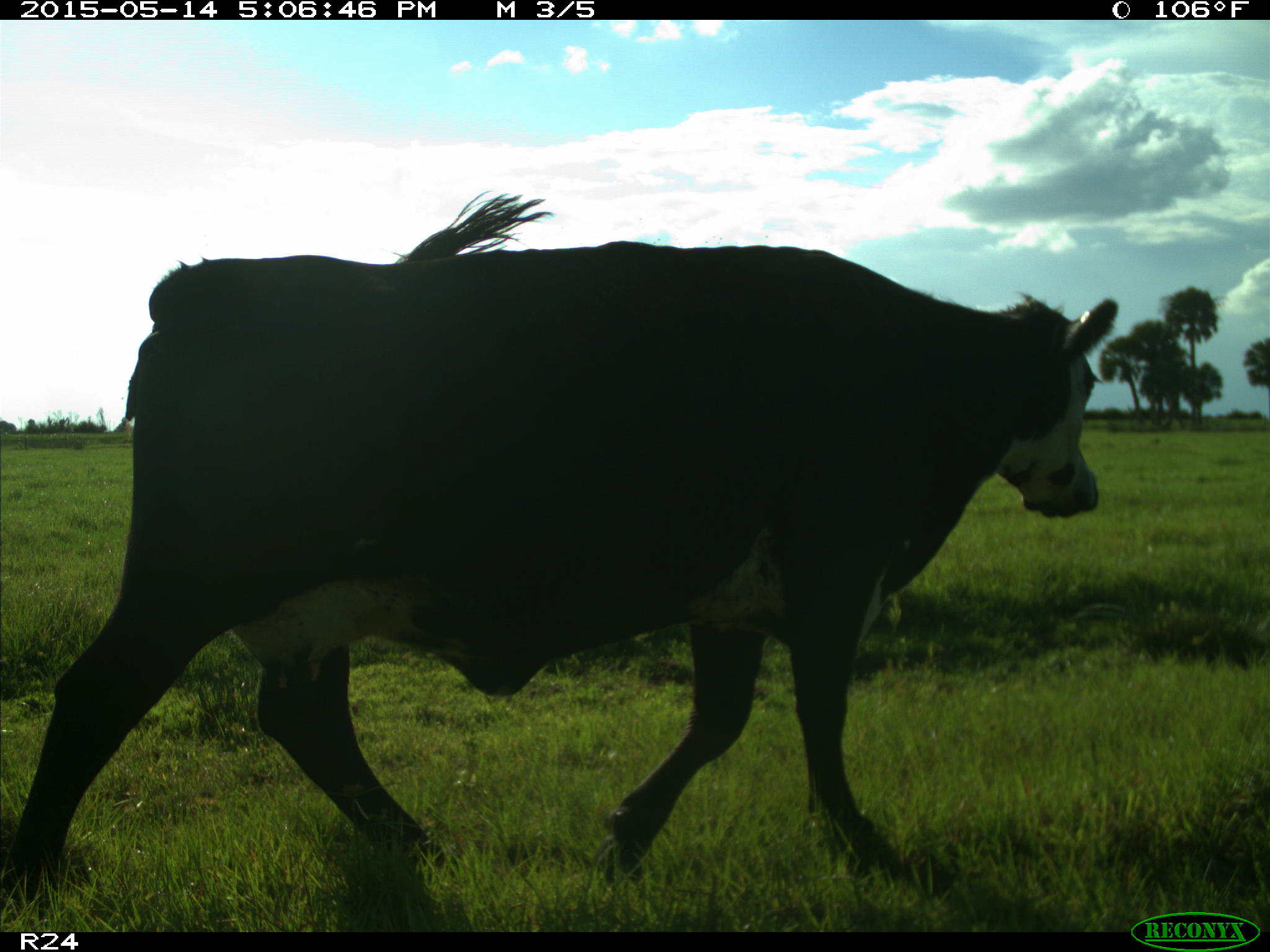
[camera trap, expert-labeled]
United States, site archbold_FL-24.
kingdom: Animalia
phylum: Chordata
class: Mammalia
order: Artiodactyla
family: Bovidae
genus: Bos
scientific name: Bos taurus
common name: domestic cow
Bos taurus (domestic cow).